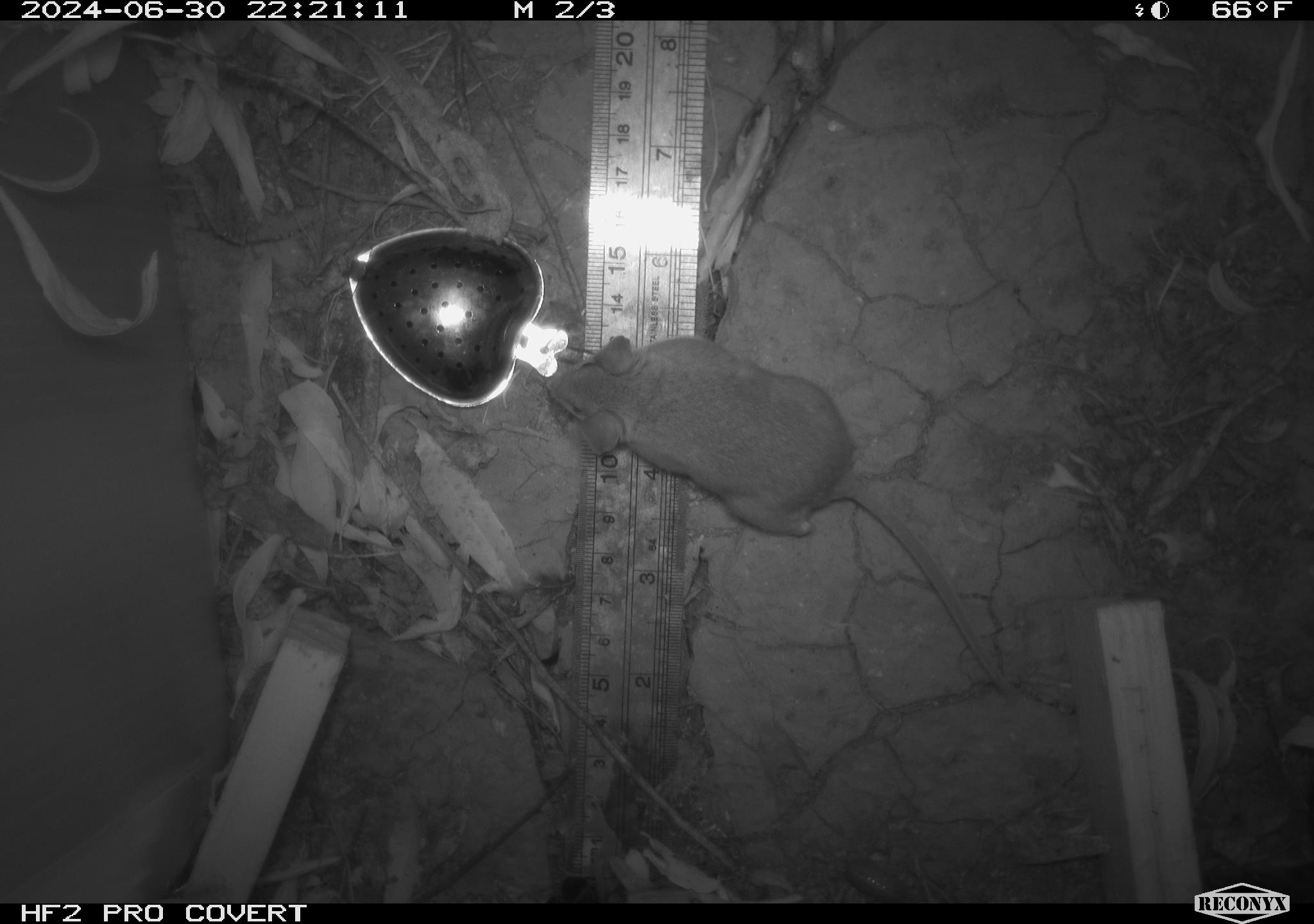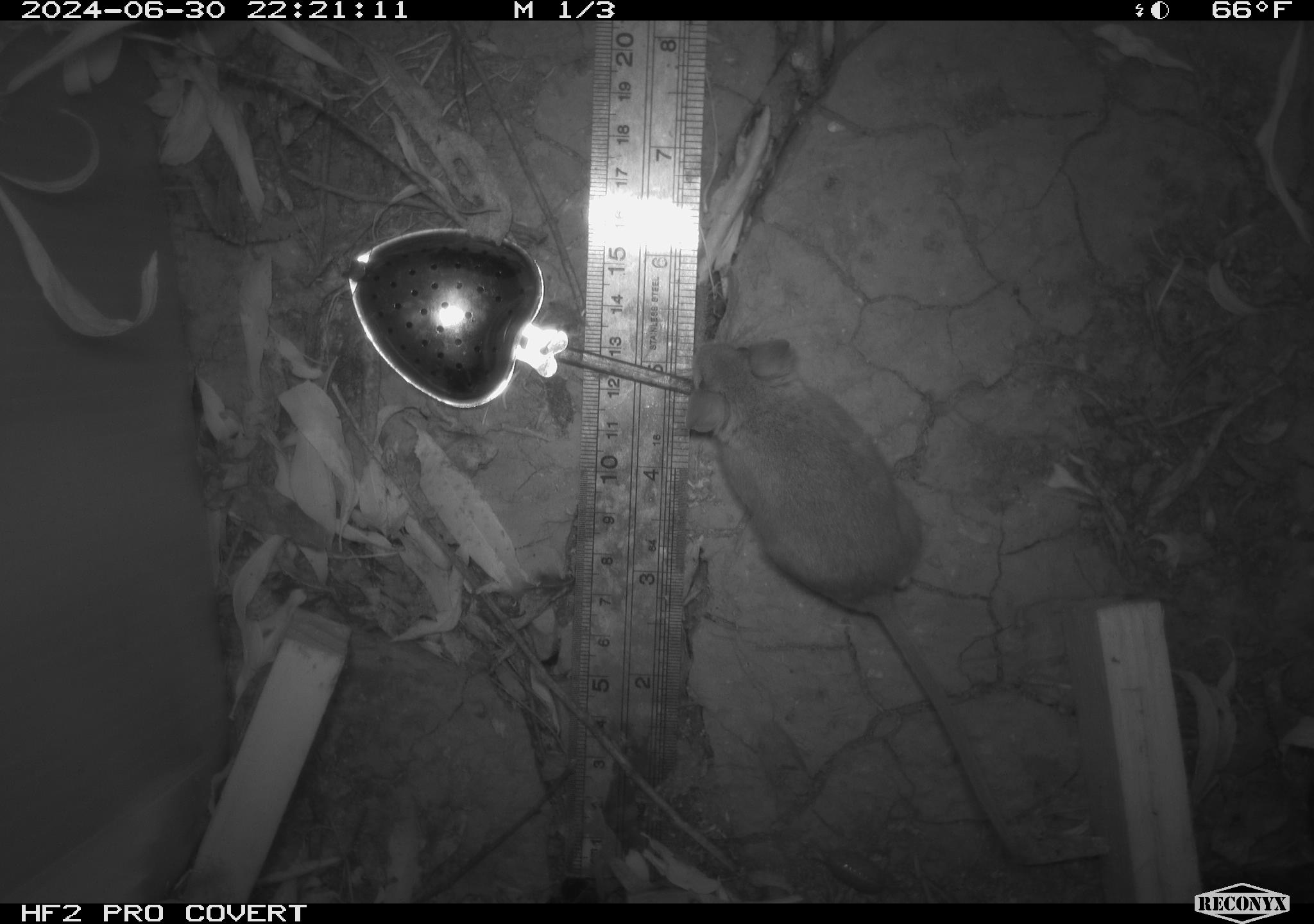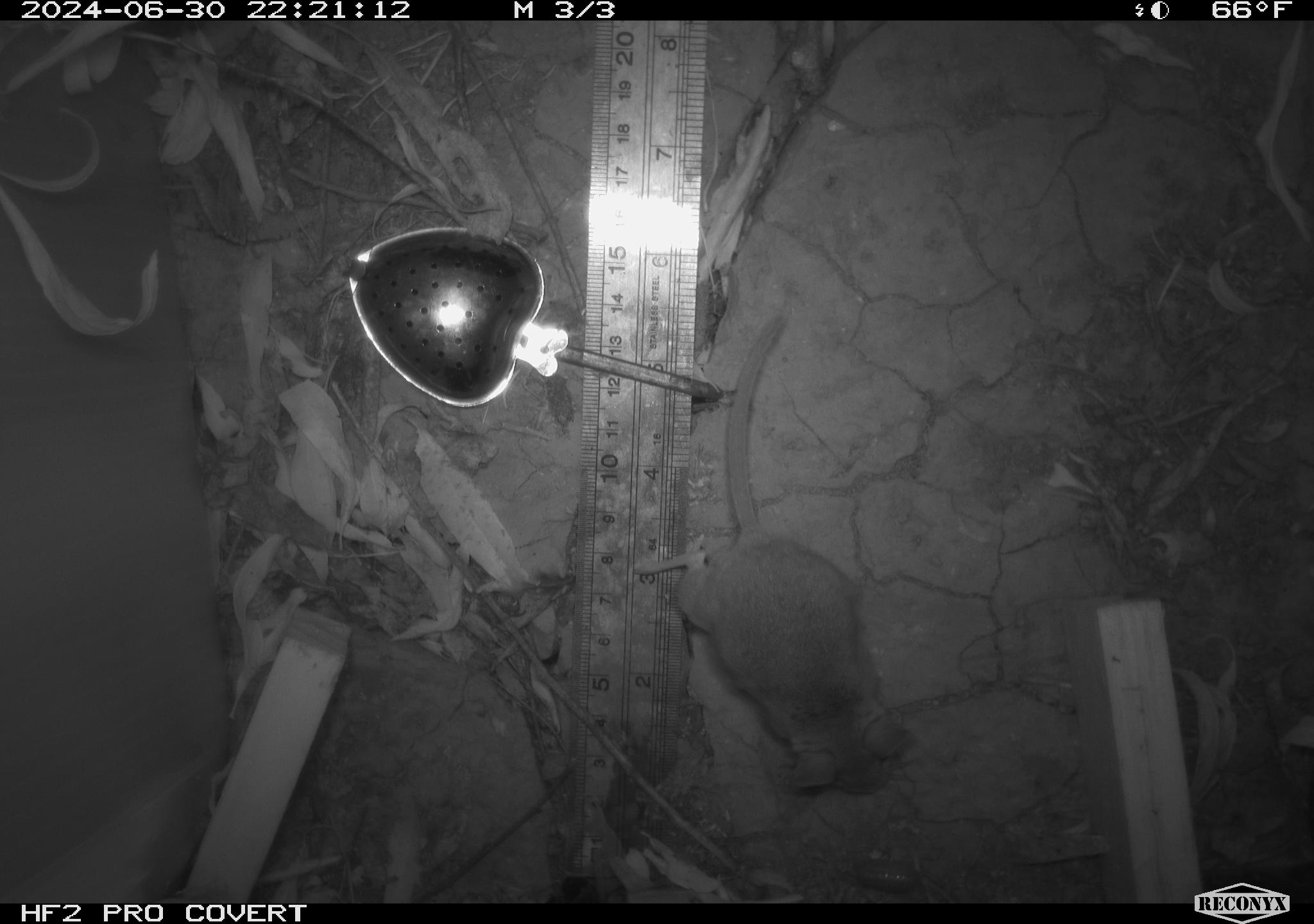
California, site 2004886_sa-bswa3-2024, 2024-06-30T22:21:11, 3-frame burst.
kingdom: Animalia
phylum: Chordata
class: Mammalia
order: Rodentia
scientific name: Rodentia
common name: mouse species